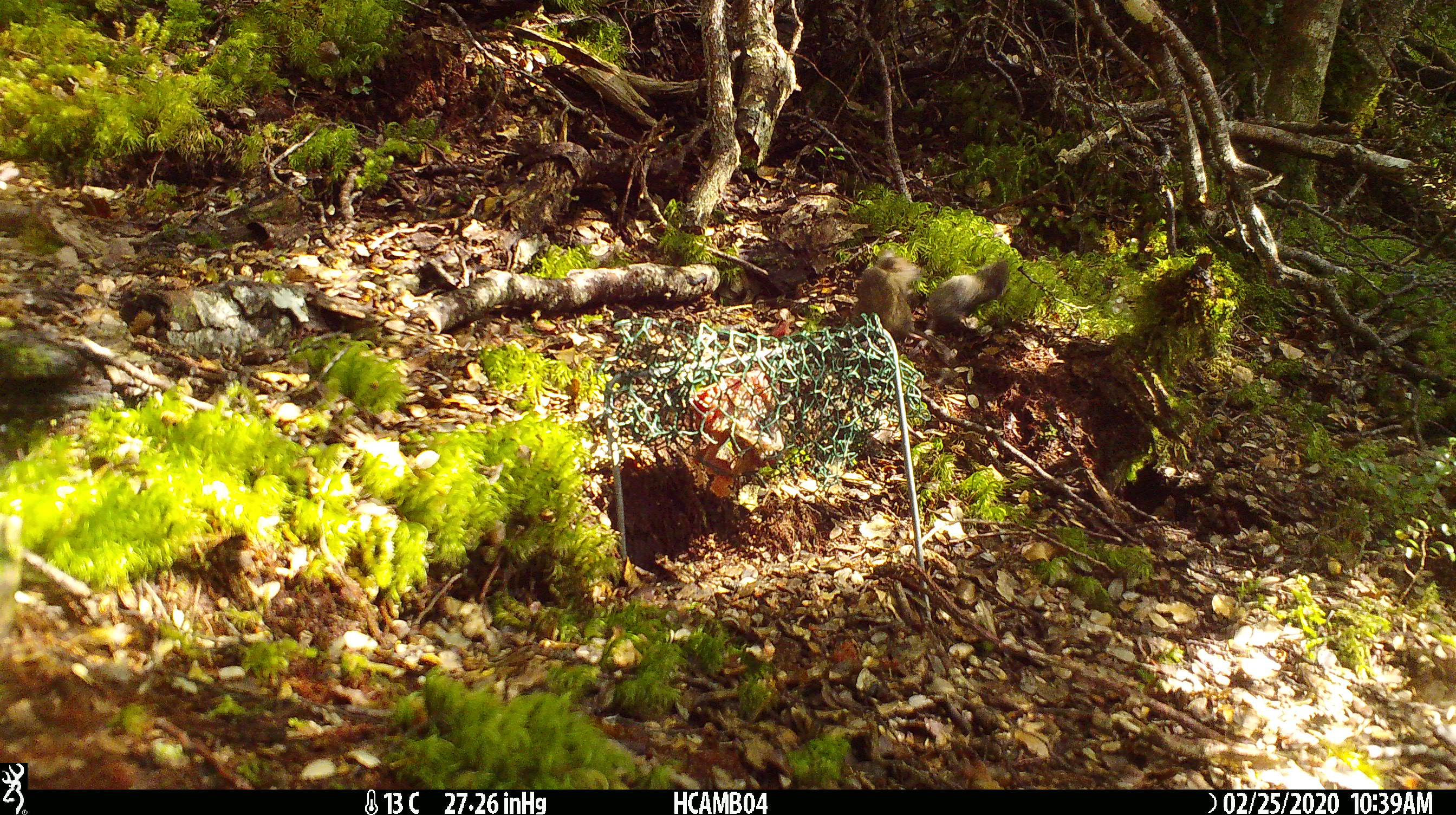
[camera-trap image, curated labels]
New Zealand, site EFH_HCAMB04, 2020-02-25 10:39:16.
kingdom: Animalia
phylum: Chordata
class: Mammalia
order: Rodentia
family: Muridae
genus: Mus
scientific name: Mus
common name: mouse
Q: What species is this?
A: Mouse (Mus).